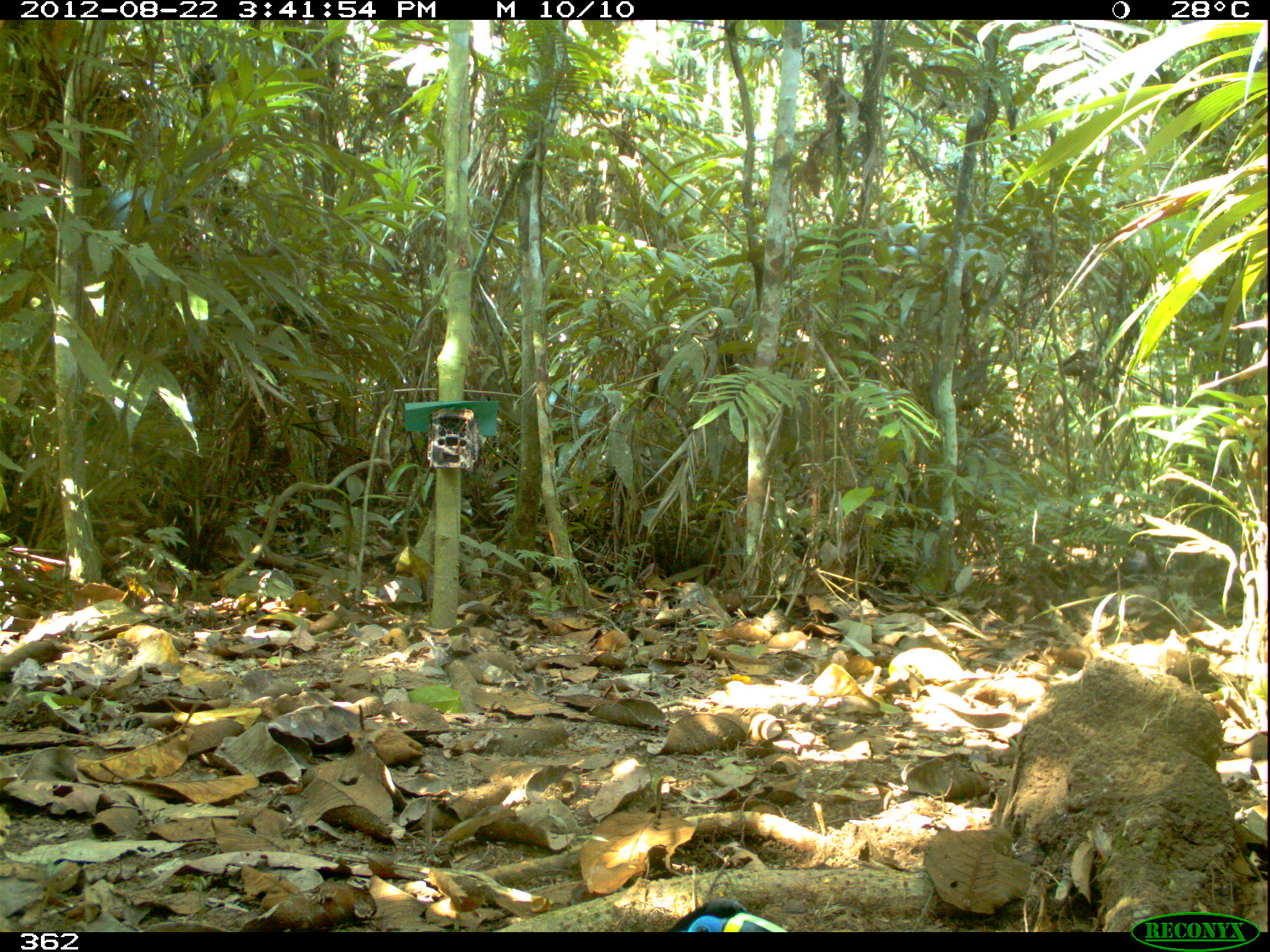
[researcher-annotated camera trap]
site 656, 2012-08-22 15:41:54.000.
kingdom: Animalia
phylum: Chordata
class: Aves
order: Piciformes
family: Ramphastidae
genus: Ramphastos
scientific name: Ramphastos tucanus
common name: white-throated toucan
Ramphastos tucanus (white-throated toucan).